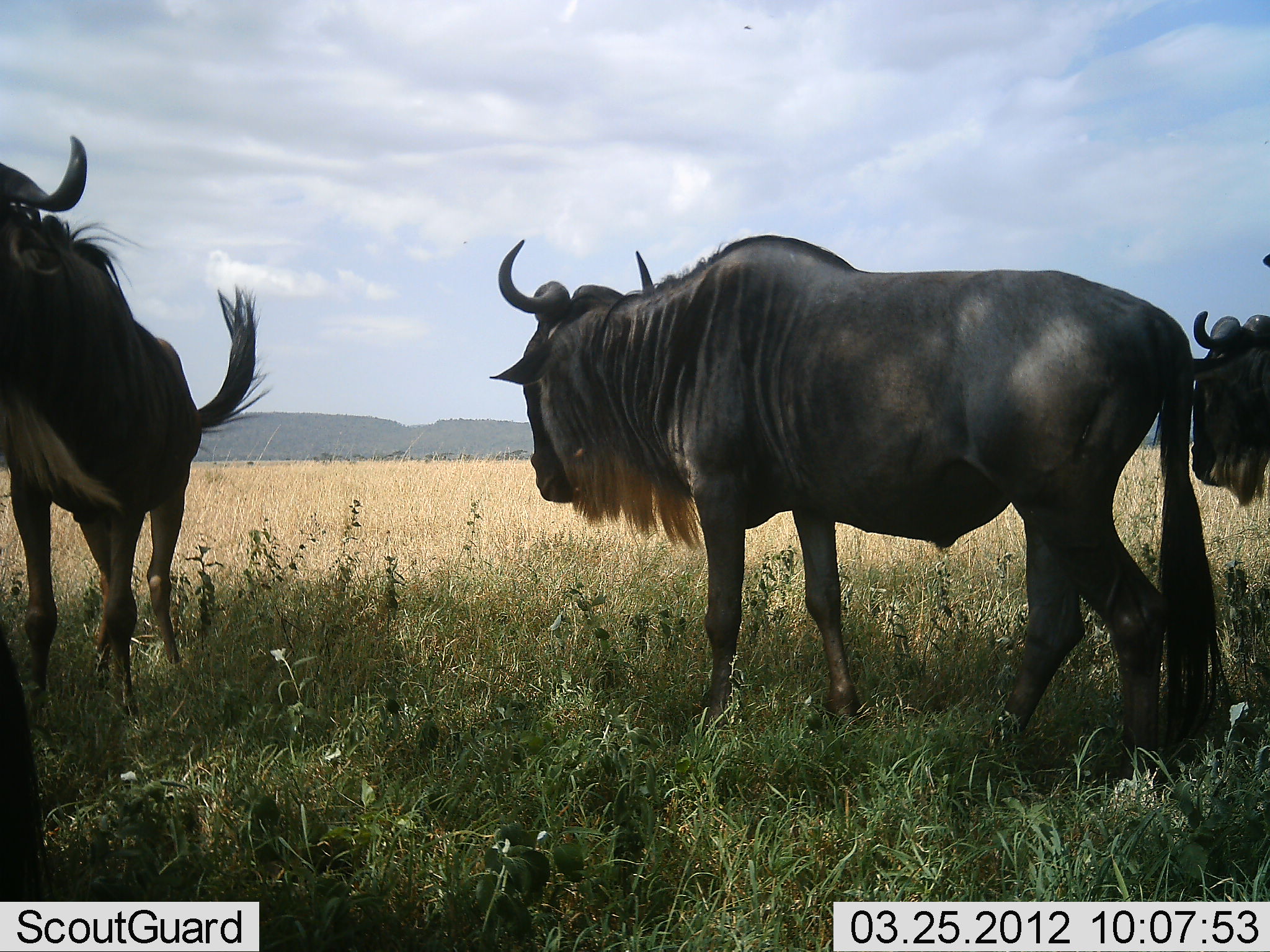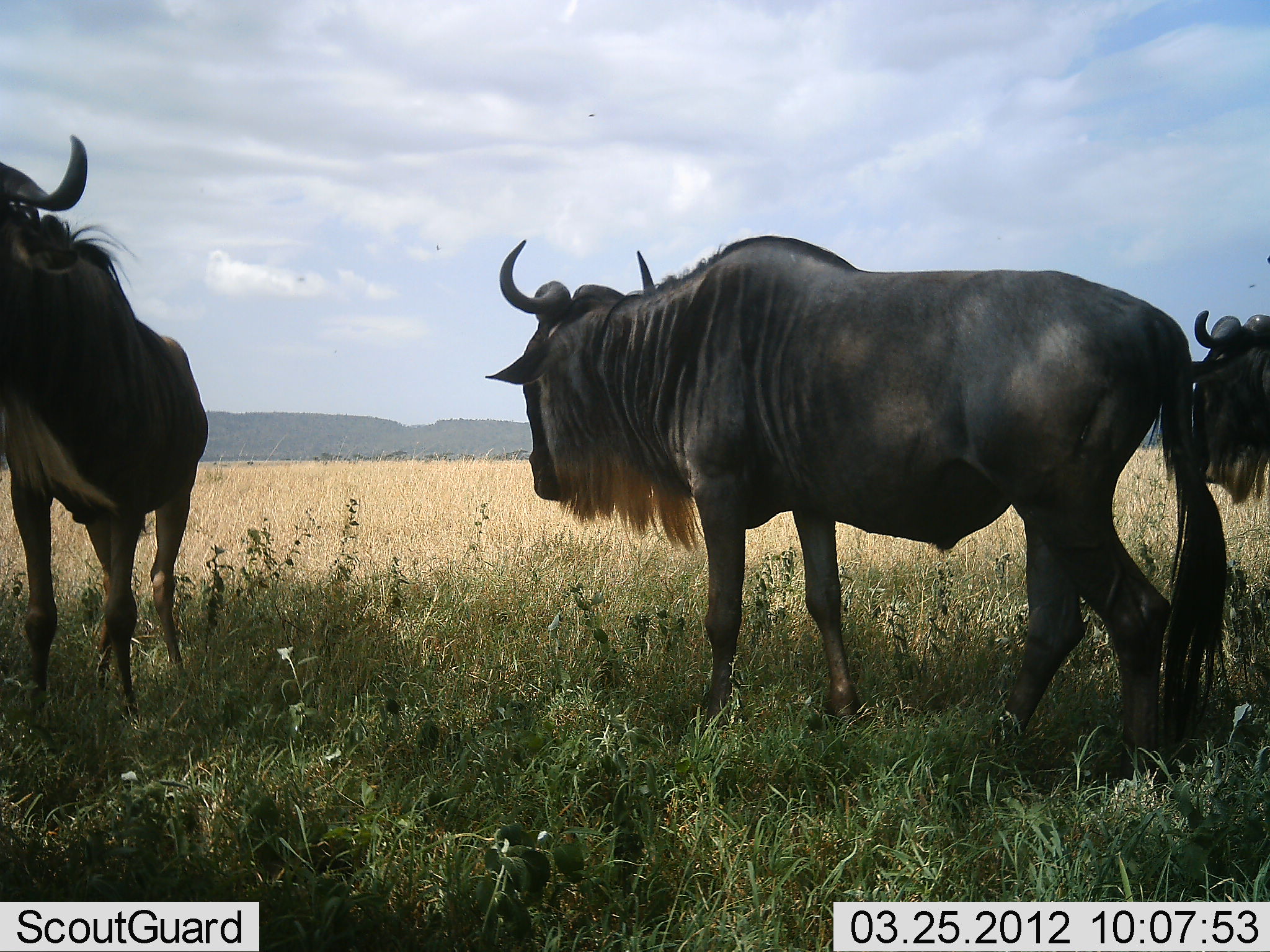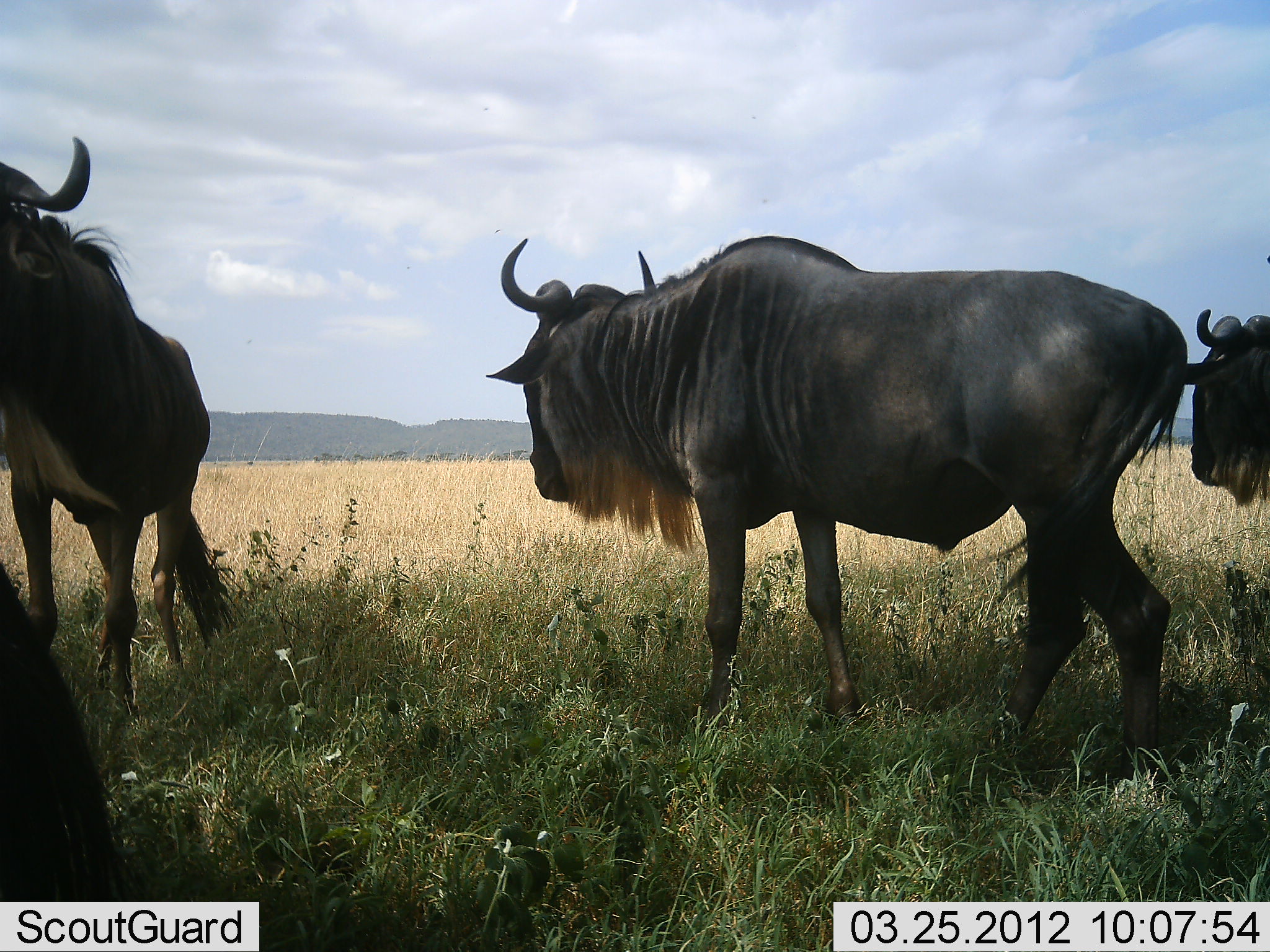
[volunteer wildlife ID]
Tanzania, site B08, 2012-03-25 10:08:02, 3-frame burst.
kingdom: Animalia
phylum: Chordata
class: Mammalia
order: Artiodactyla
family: Bovidae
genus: Connochaetes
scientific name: Connochaetes taurinus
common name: blue wildebeest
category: wildebeest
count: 4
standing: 85%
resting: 11%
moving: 7%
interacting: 0%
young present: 0%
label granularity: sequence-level